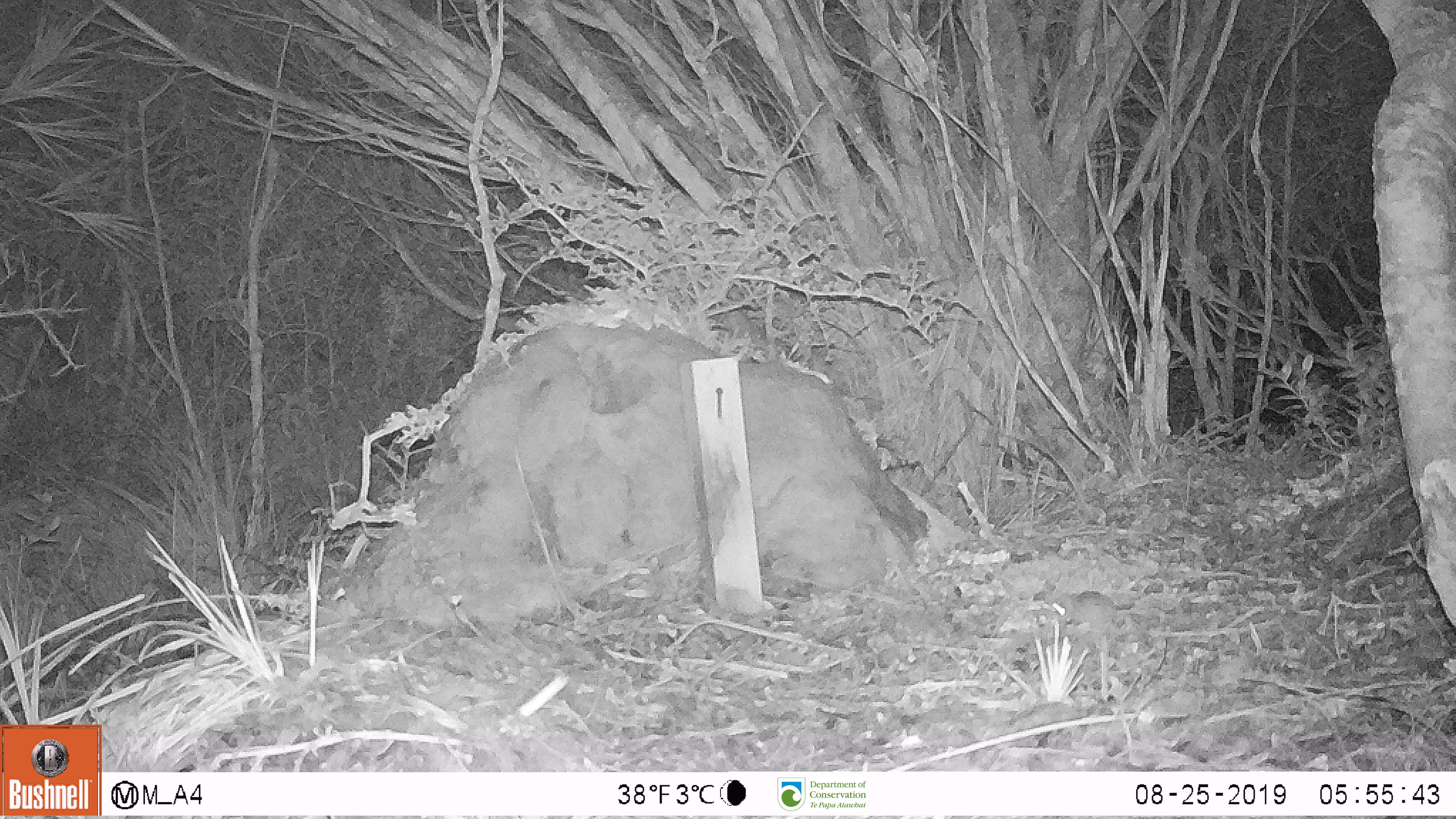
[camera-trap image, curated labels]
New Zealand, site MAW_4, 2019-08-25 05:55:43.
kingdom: Animalia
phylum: Chordata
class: Mammalia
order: Rodentia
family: Muridae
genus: Mus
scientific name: Mus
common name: mouse